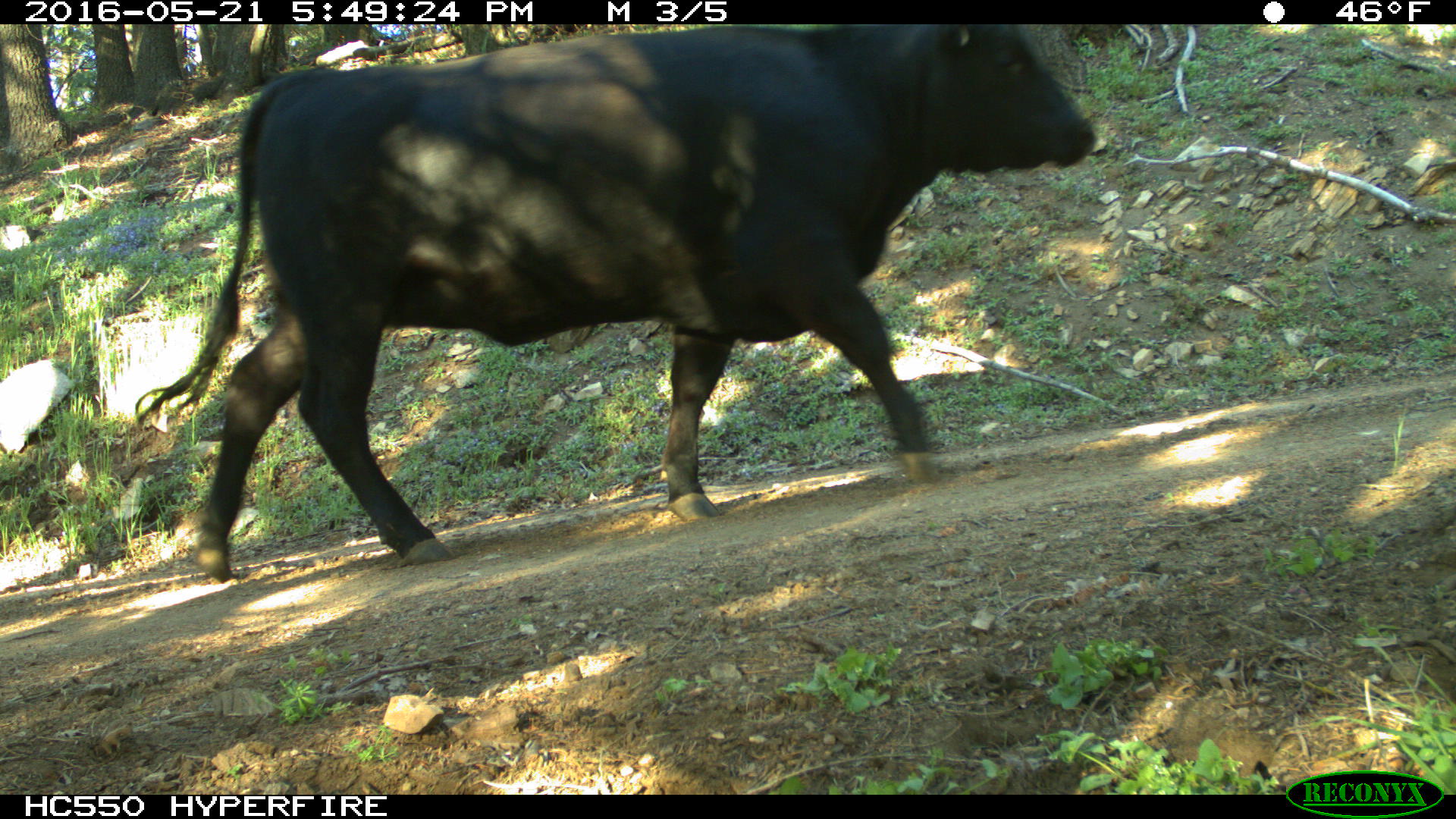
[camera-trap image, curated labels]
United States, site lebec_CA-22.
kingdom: Animalia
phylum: Chordata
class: Mammalia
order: Artiodactyla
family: Bovidae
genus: Bos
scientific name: Bos taurus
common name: domestic cow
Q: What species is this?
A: Bos taurus (domestic cow).